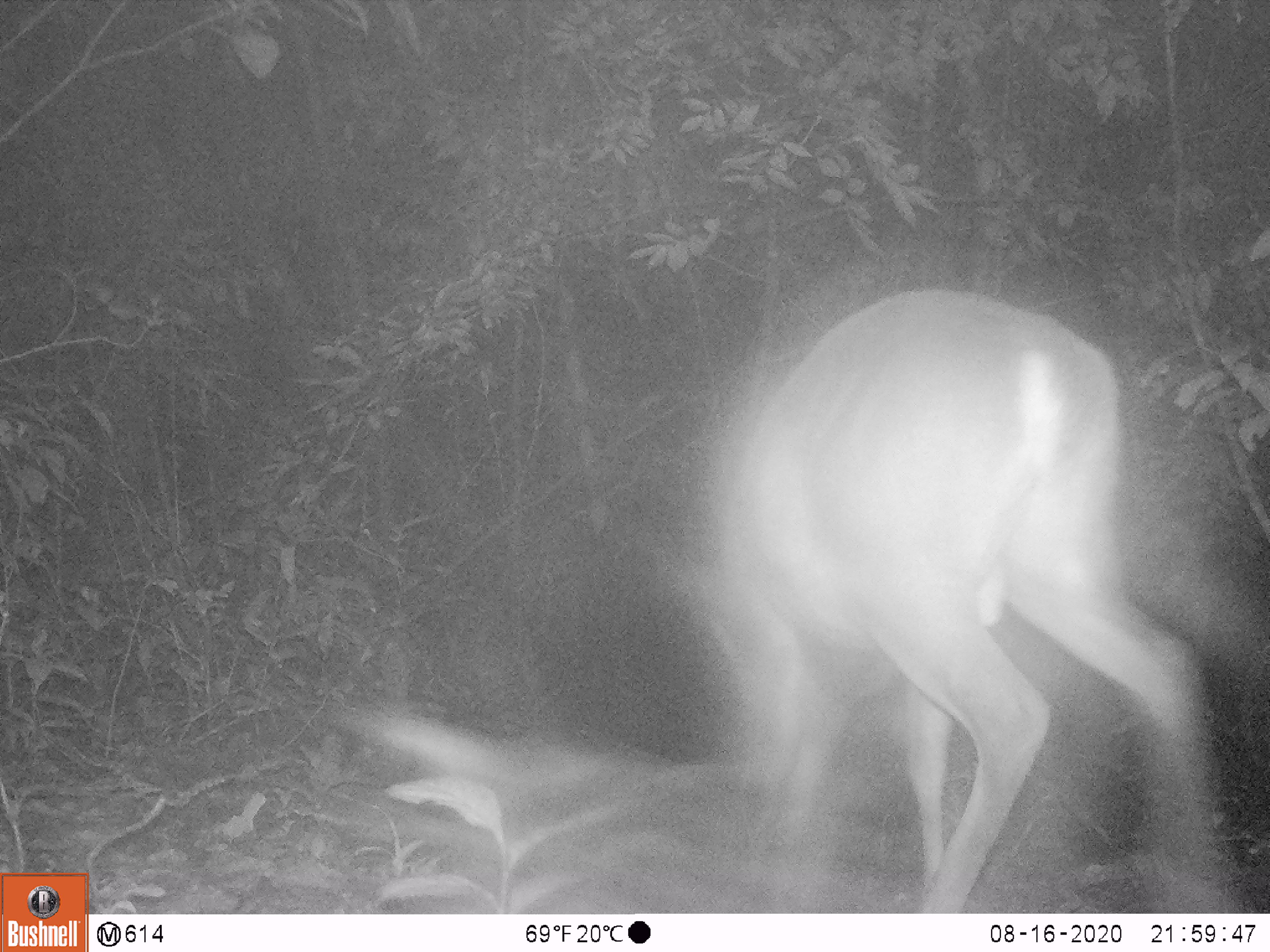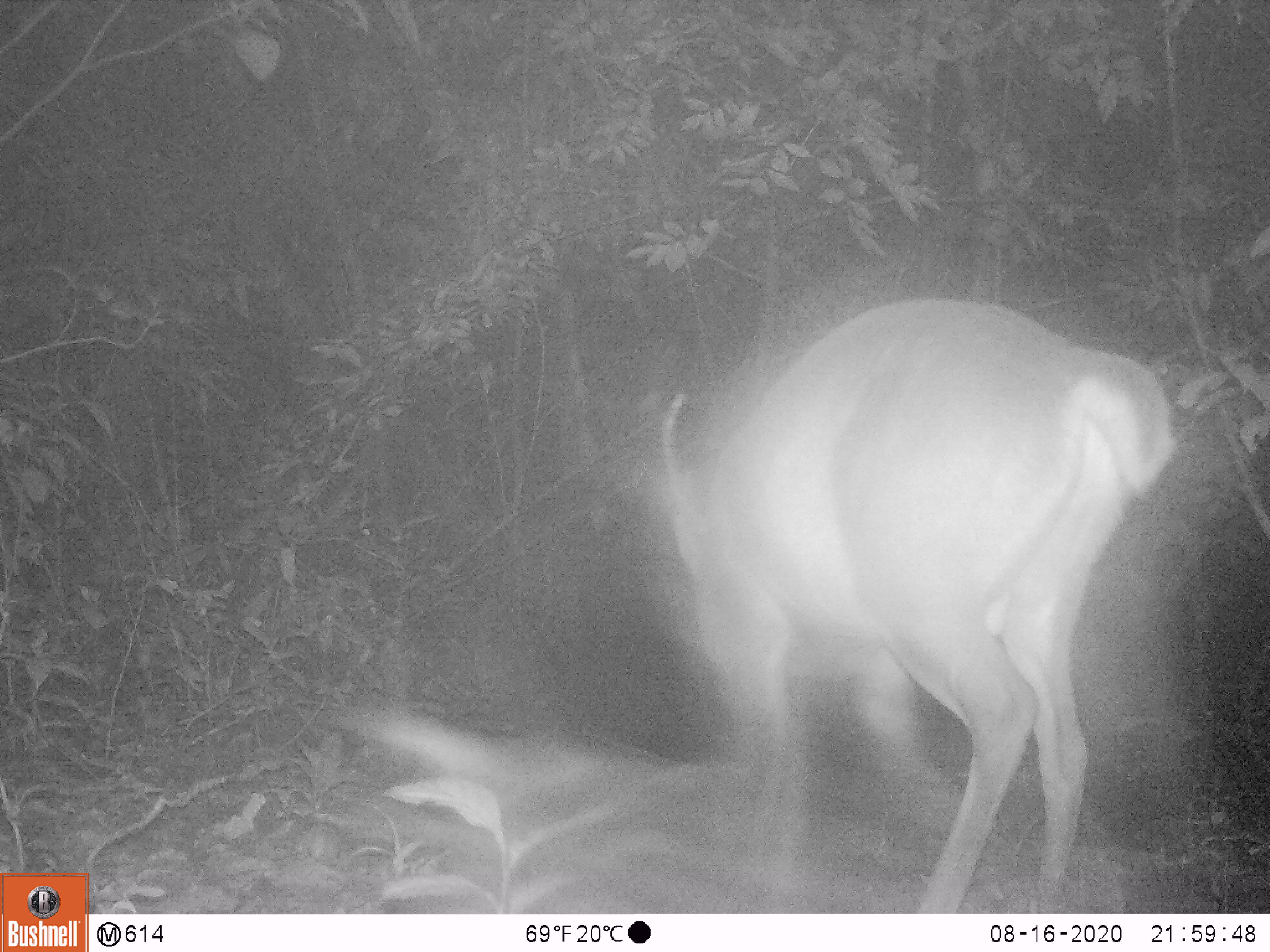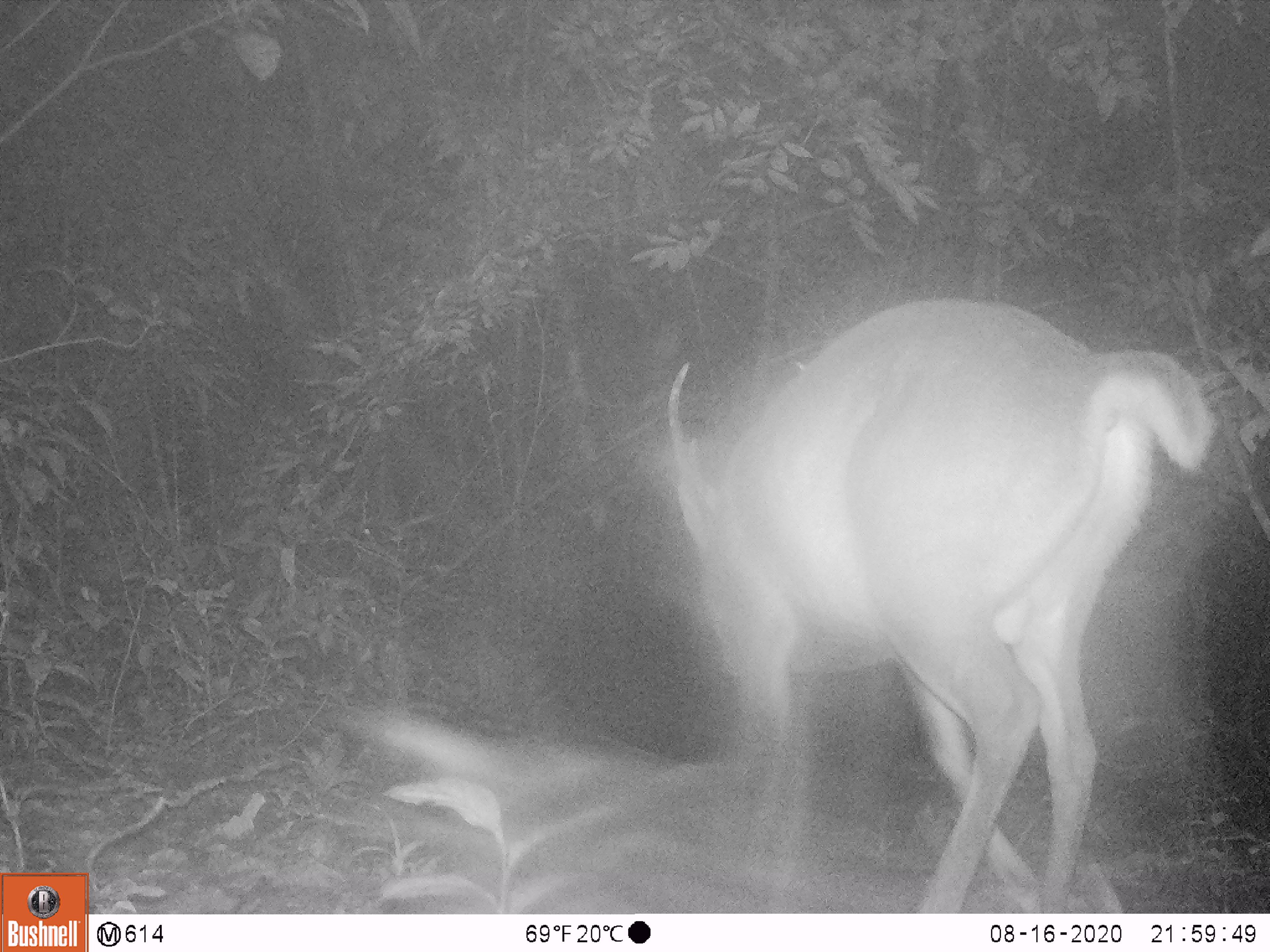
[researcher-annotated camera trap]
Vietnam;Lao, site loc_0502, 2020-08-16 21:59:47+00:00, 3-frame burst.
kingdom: Animalia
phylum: Chordata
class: Mammalia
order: Artiodactyla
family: Cervidae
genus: Muntiacus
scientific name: Muntiacus vuquangensis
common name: large-antlered muntjac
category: large antlered muntjac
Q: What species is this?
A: Large antlered muntjac (large-antlered muntjac) (Muntiacus vuquangensis).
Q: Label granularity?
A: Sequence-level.